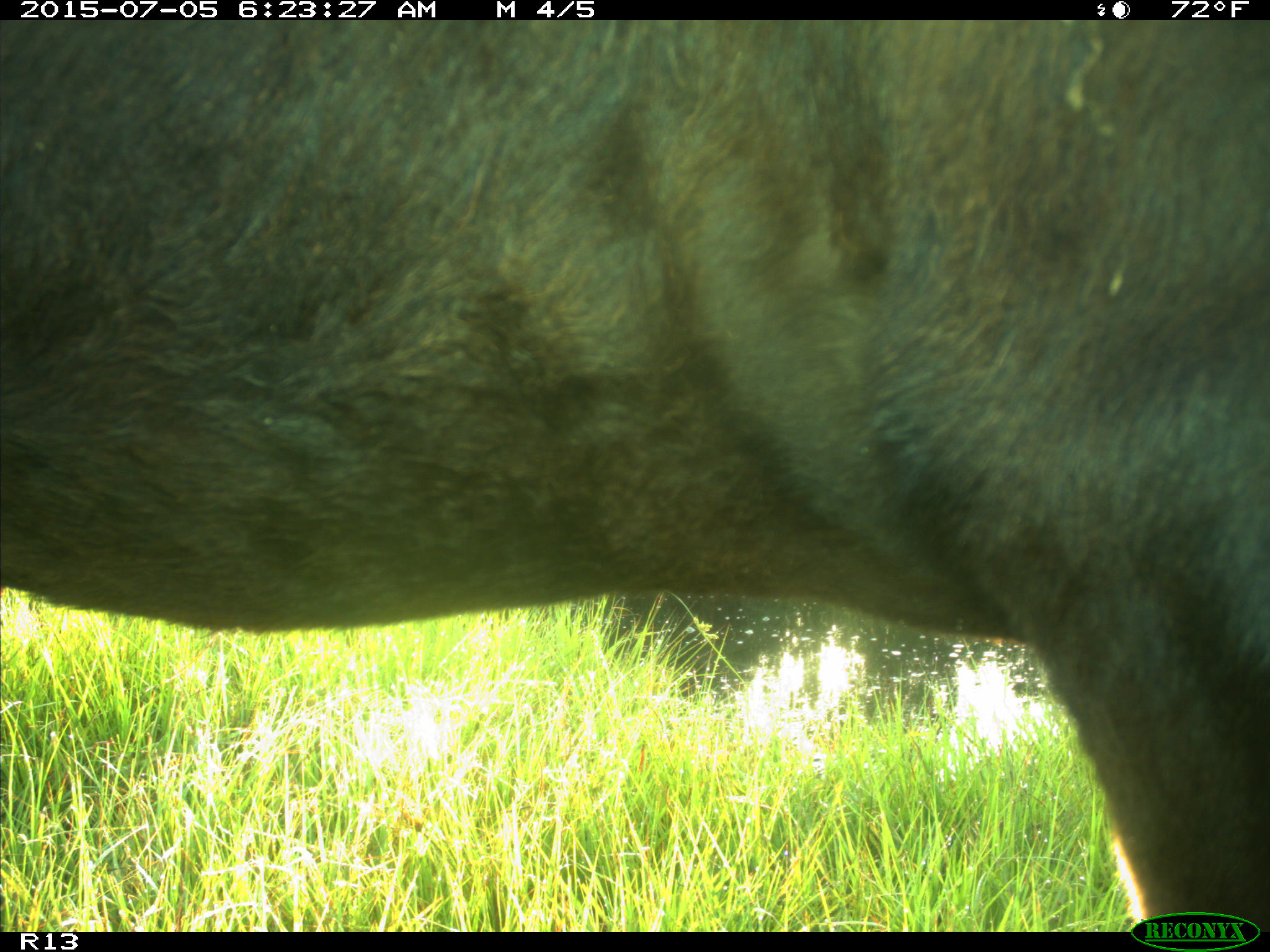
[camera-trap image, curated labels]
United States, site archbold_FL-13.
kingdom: Animalia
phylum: Chordata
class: Mammalia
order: Artiodactyla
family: Bovidae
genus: Bos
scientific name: Bos taurus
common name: domestic cow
Bos taurus (domestic cow).